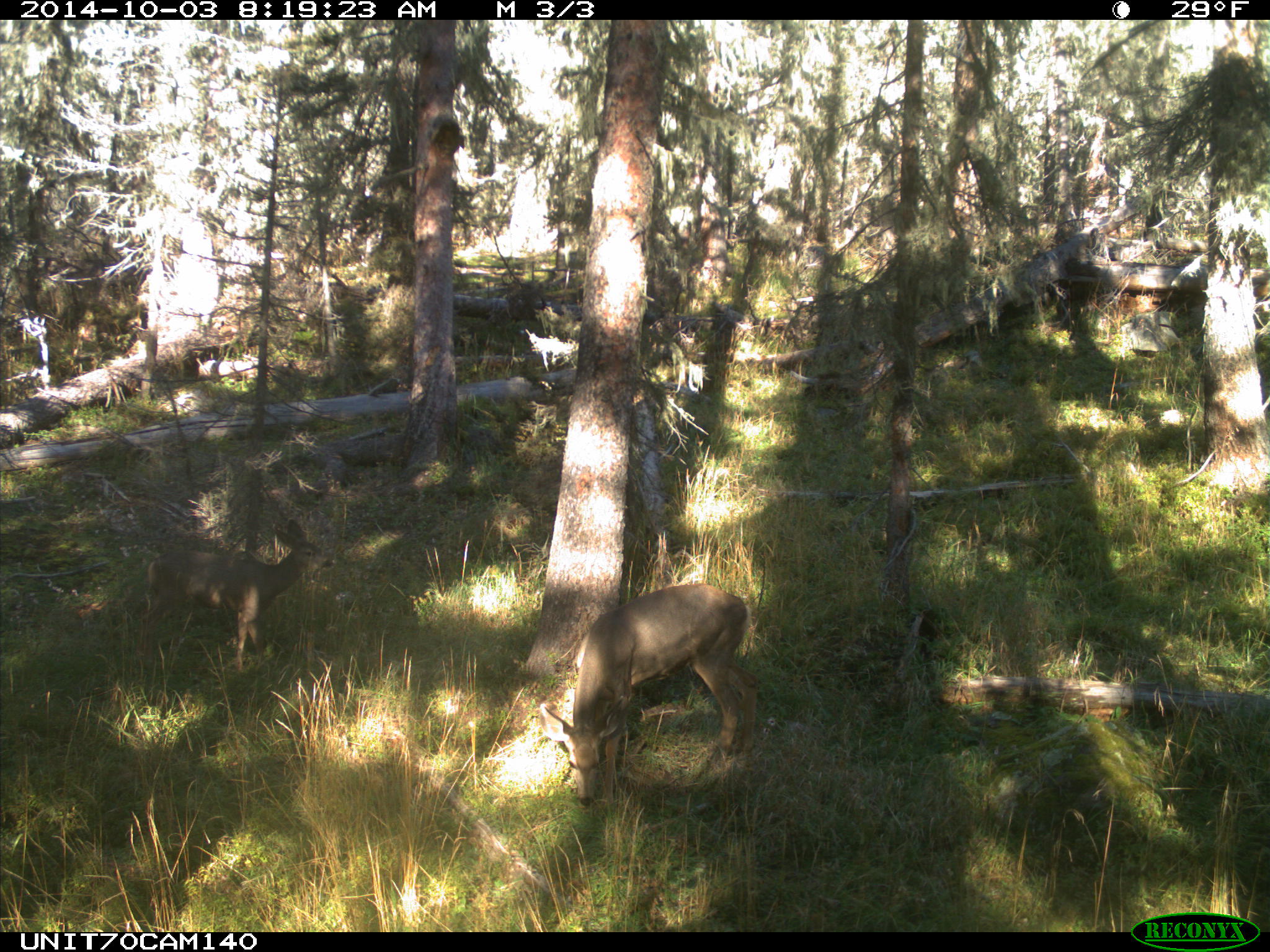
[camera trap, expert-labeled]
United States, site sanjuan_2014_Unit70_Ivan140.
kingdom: Animalia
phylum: Chordata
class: Mammalia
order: Artiodactyla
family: Cervidae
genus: Odocoileus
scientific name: Odocoileus hemionus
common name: mule deer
Odocoileus hemionus (mule deer).